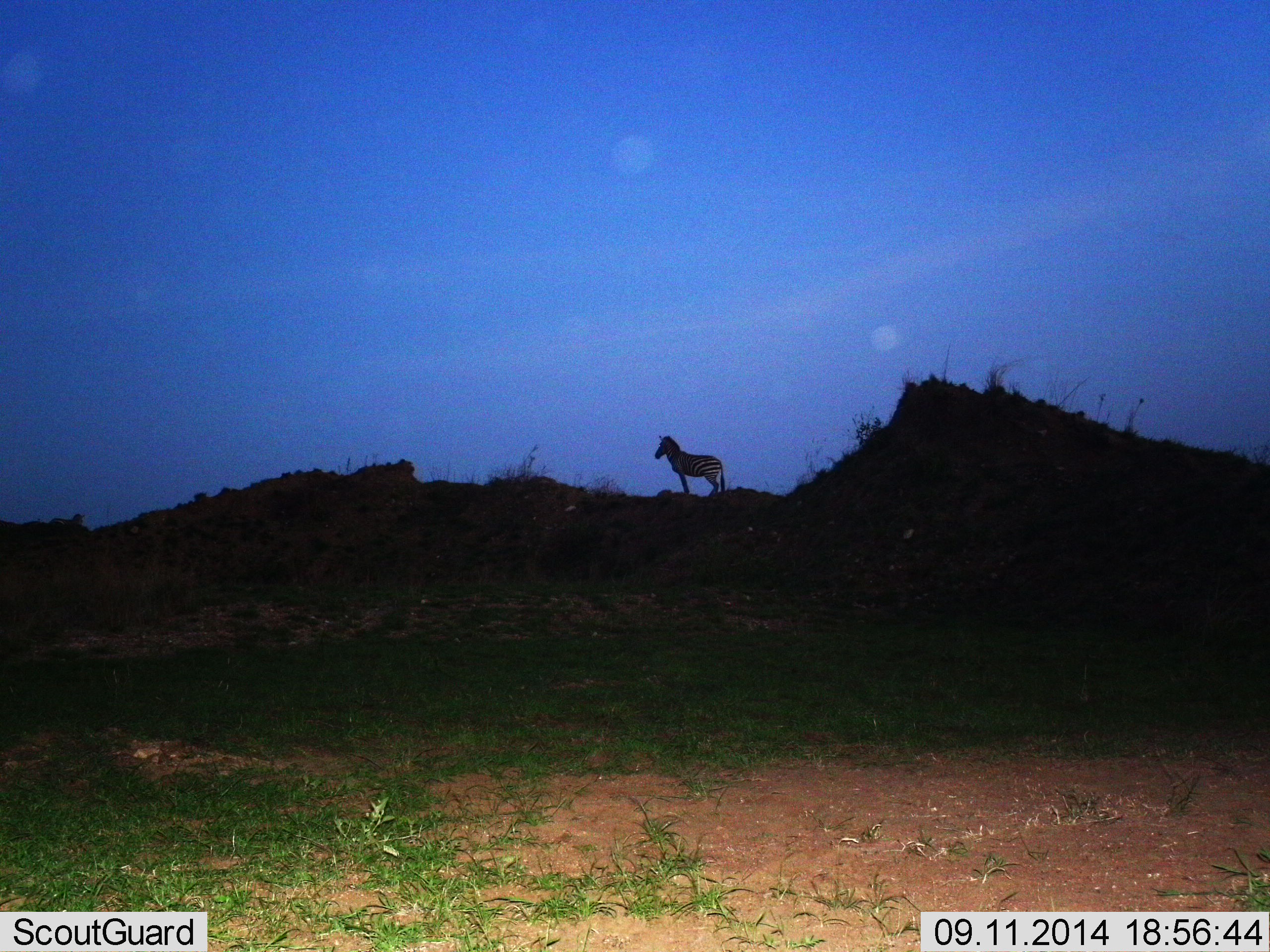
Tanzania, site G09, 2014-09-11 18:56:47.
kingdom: Animalia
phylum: Chordata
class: Mammalia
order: Perissodactyla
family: Equidae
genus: Equus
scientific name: Equus quagga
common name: plains zebra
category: zebra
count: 1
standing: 100%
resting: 0%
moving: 0%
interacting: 0%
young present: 0%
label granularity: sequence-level